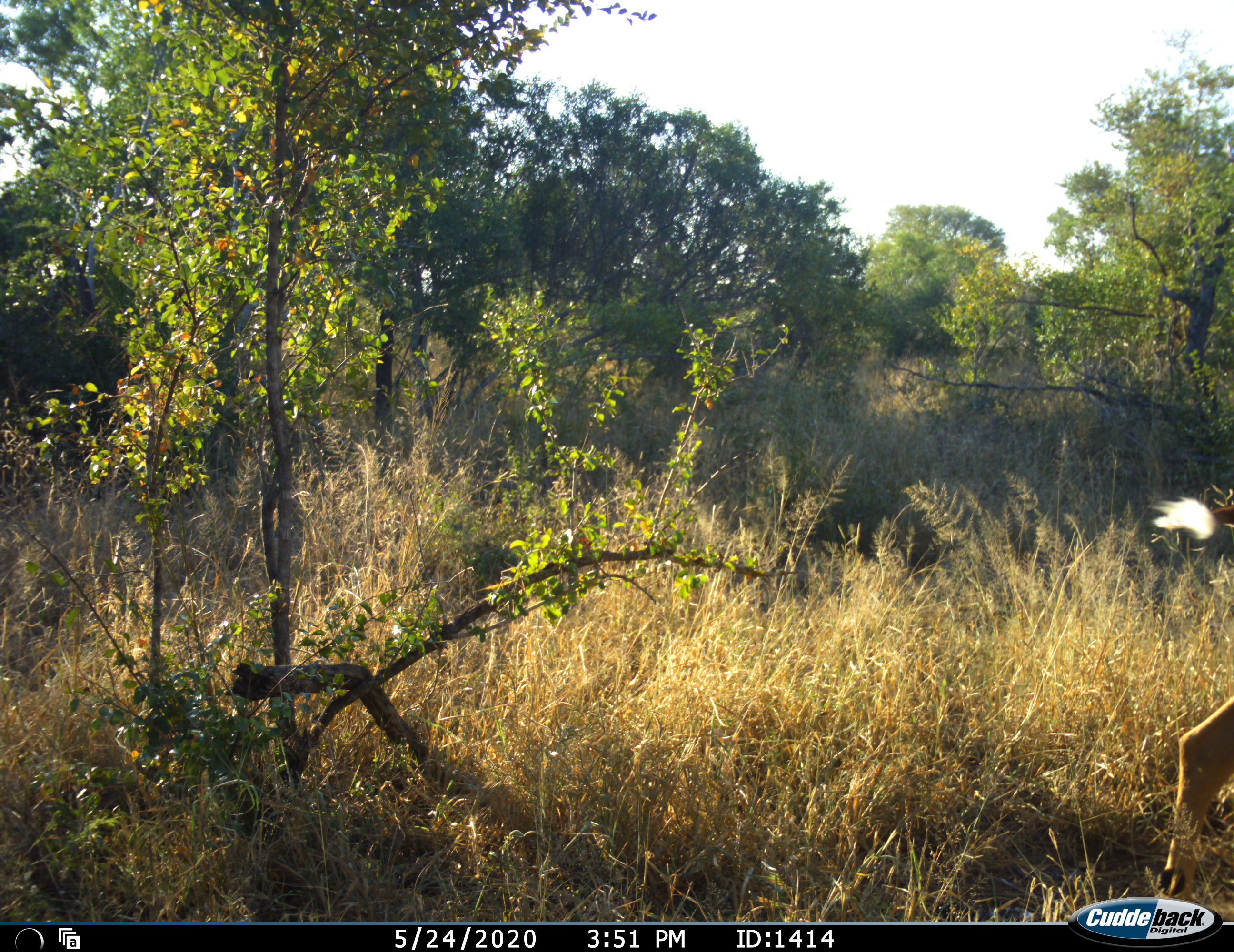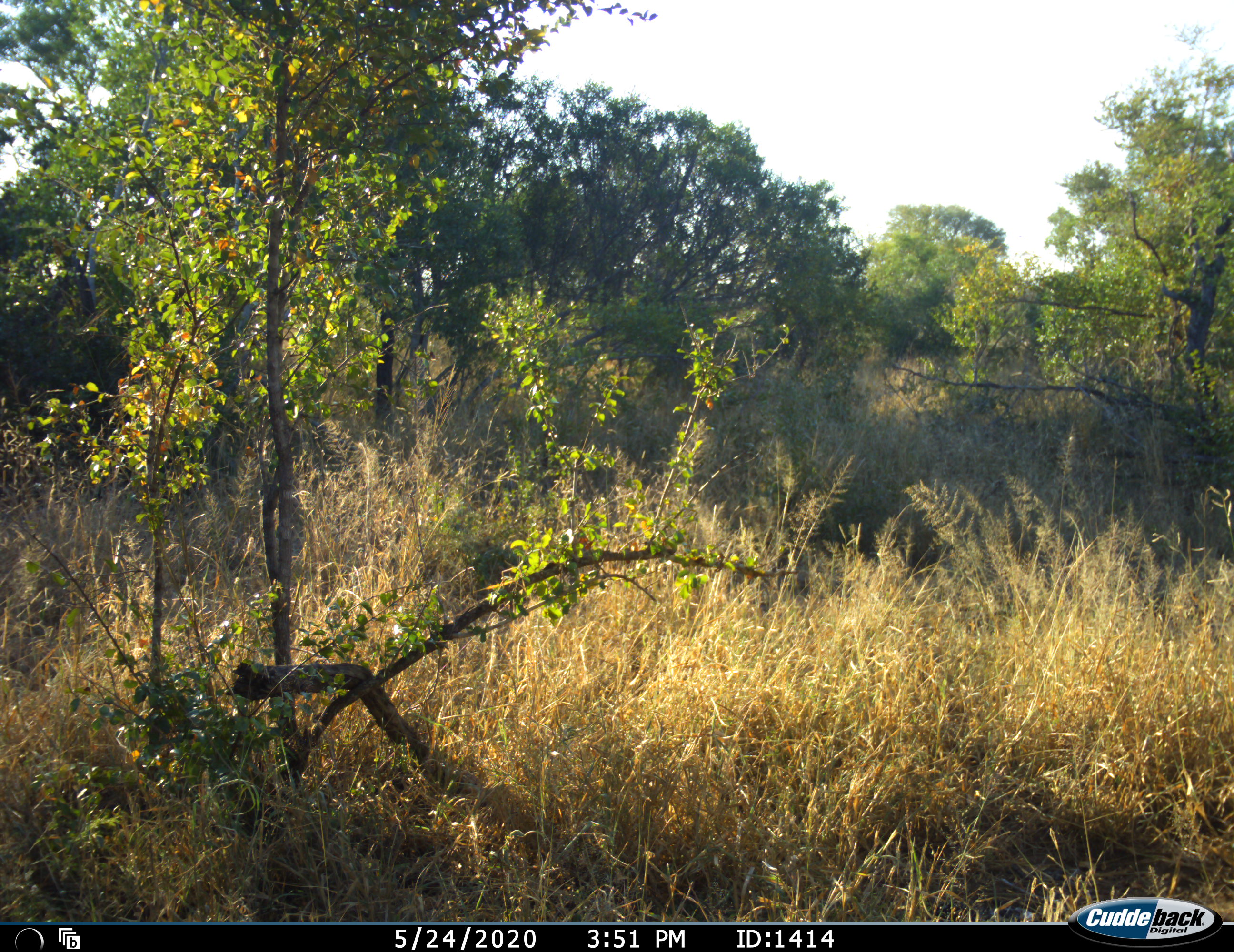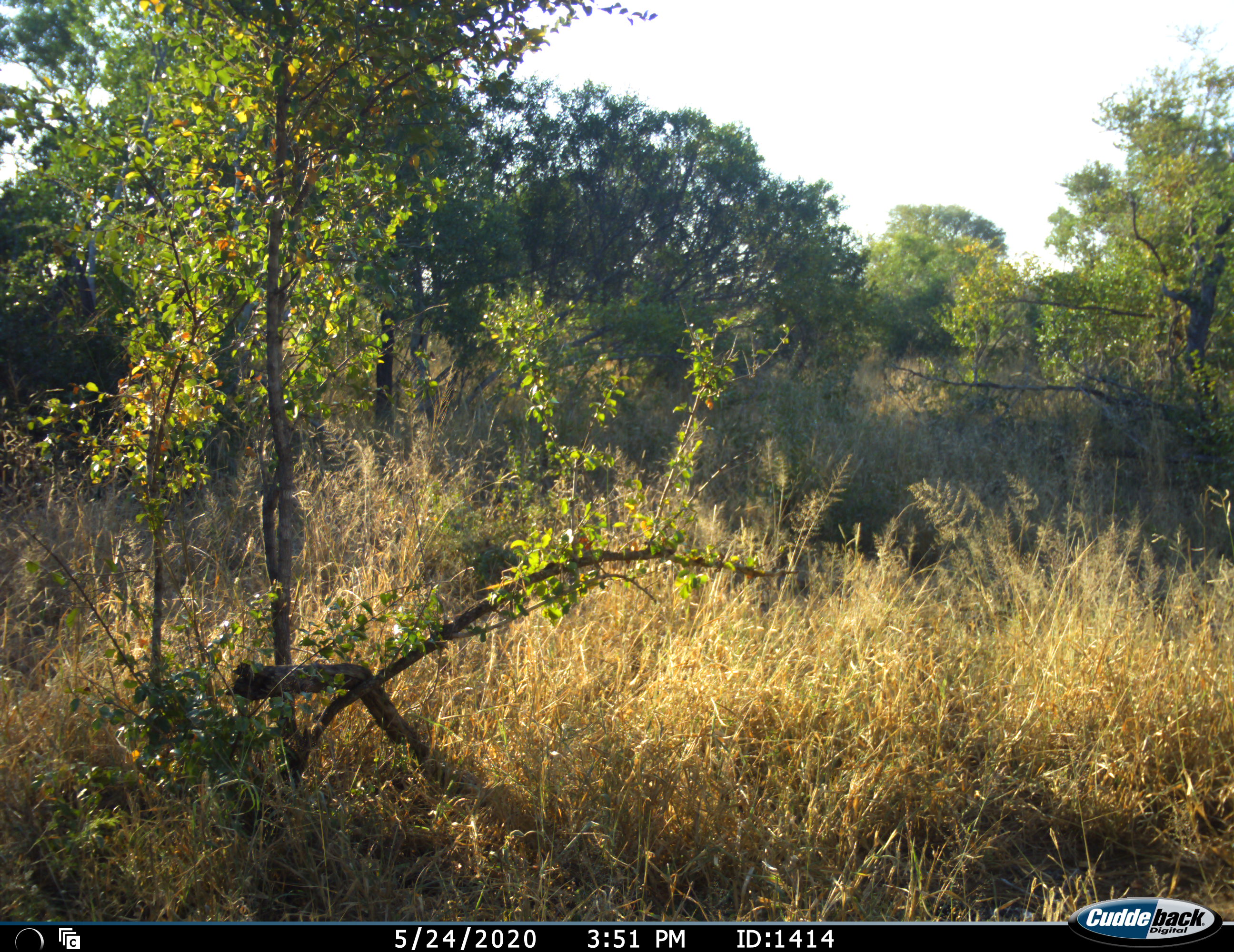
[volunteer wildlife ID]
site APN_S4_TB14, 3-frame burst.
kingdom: Animalia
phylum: Chordata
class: Mammalia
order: Artiodactyla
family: Bovidae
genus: Aepyceros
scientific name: Aepyceros melampus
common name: impala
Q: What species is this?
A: Impala (Aepyceros melampus).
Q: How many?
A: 1.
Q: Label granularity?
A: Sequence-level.